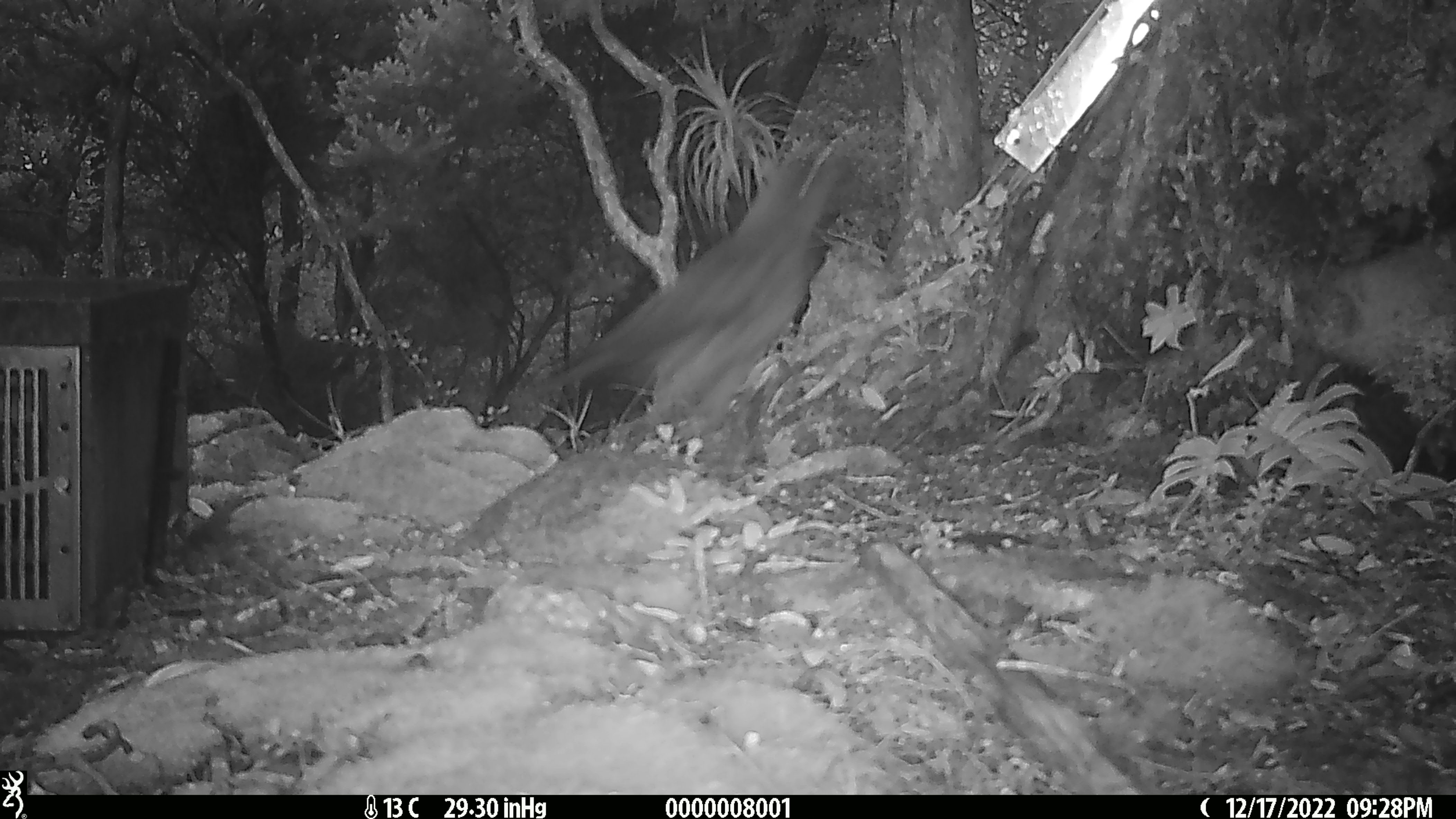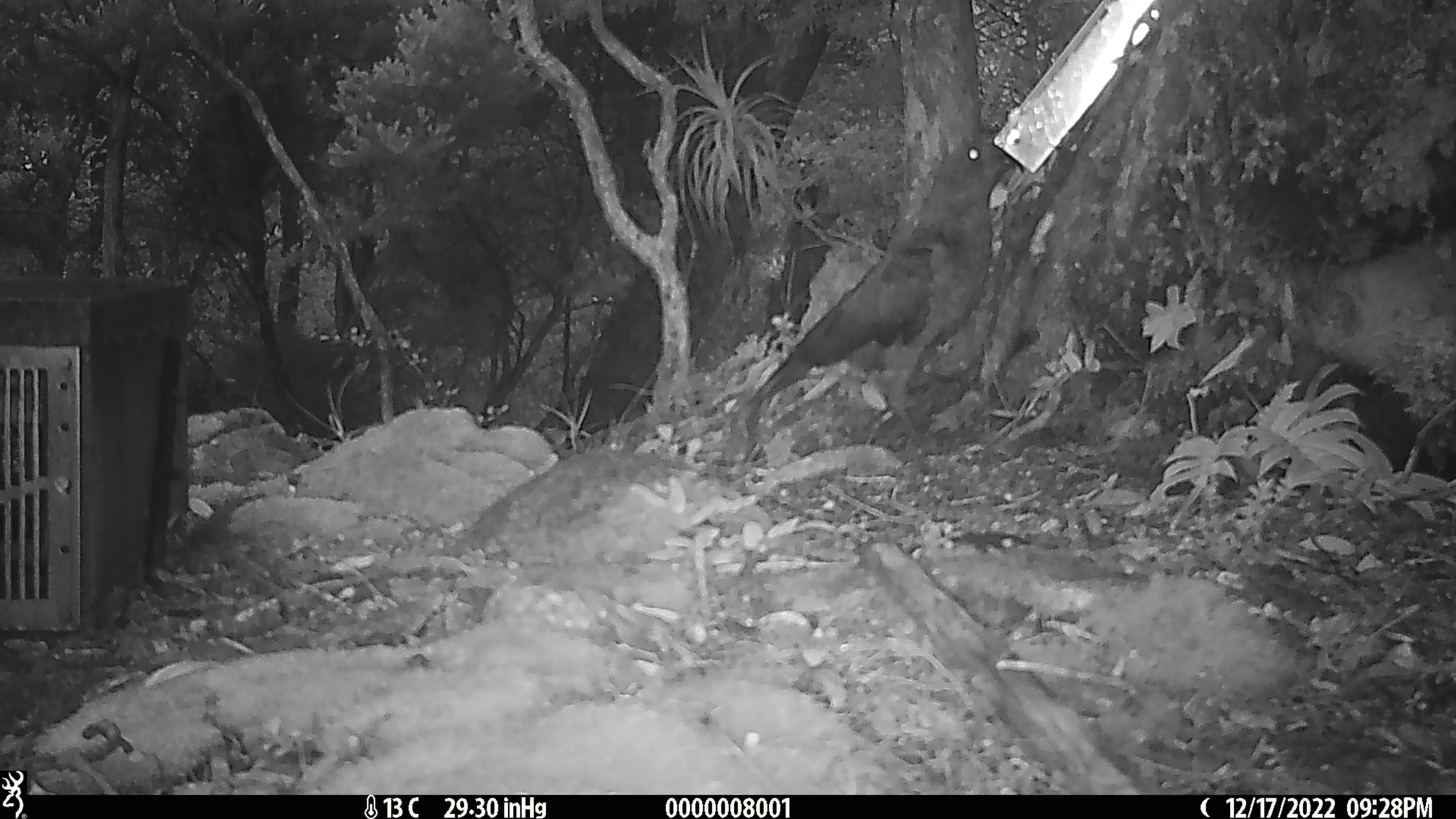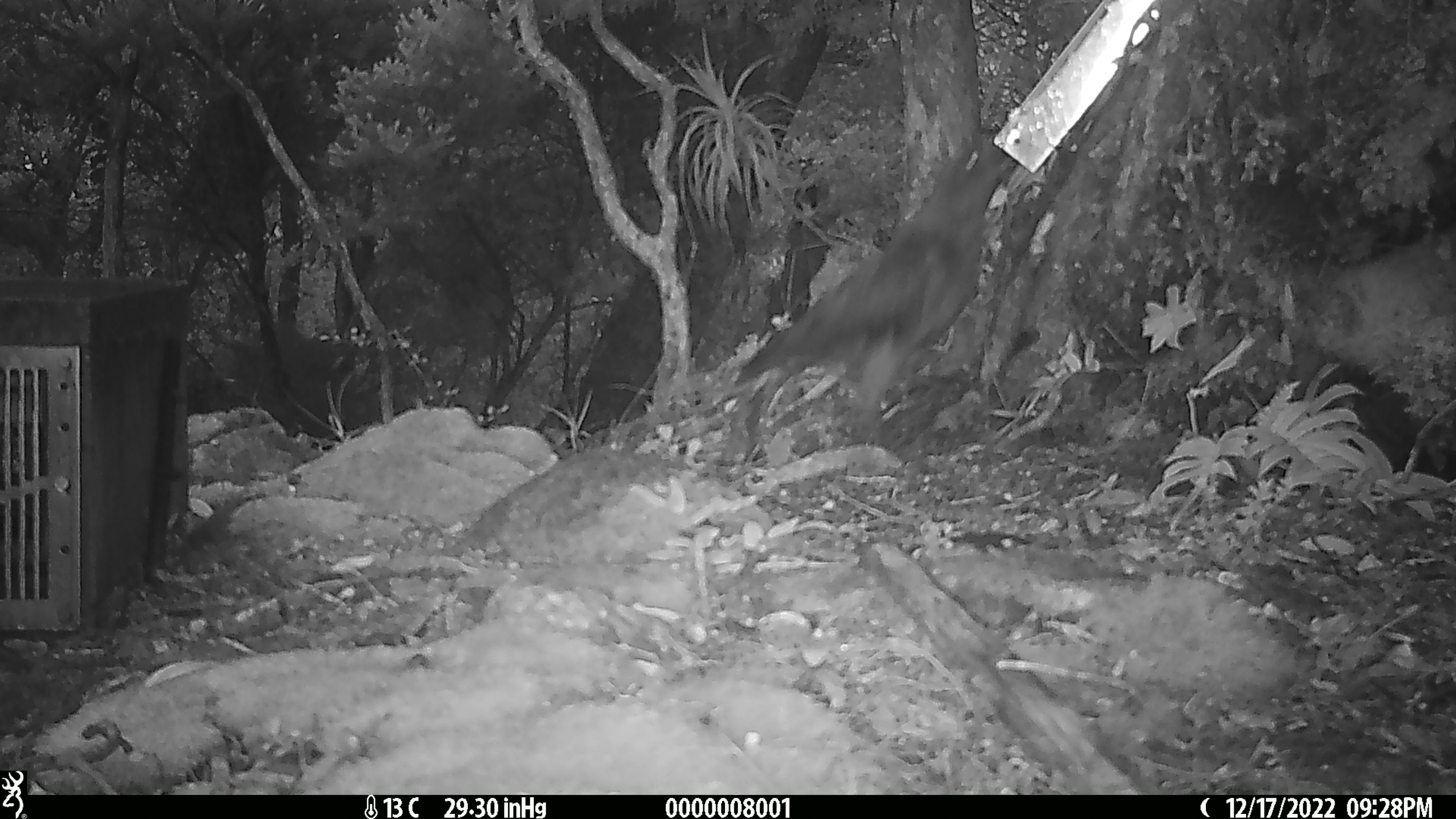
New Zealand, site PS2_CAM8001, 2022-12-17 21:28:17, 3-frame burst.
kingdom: Animalia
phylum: Chordata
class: Aves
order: Psittaciformes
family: Strigopidae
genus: Nestor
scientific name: Nestor notabilis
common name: kea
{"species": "kea (Nestor notabilis)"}